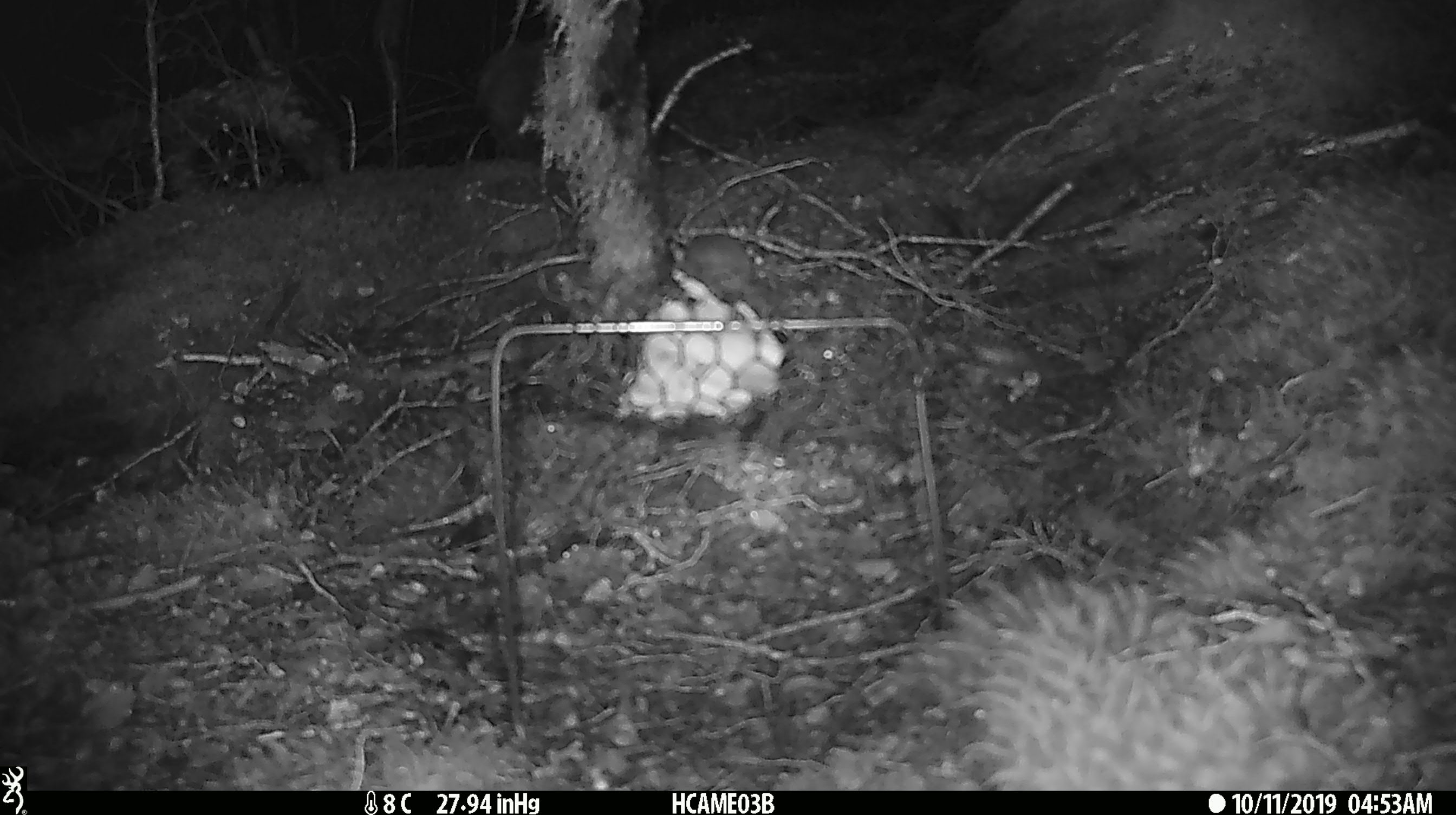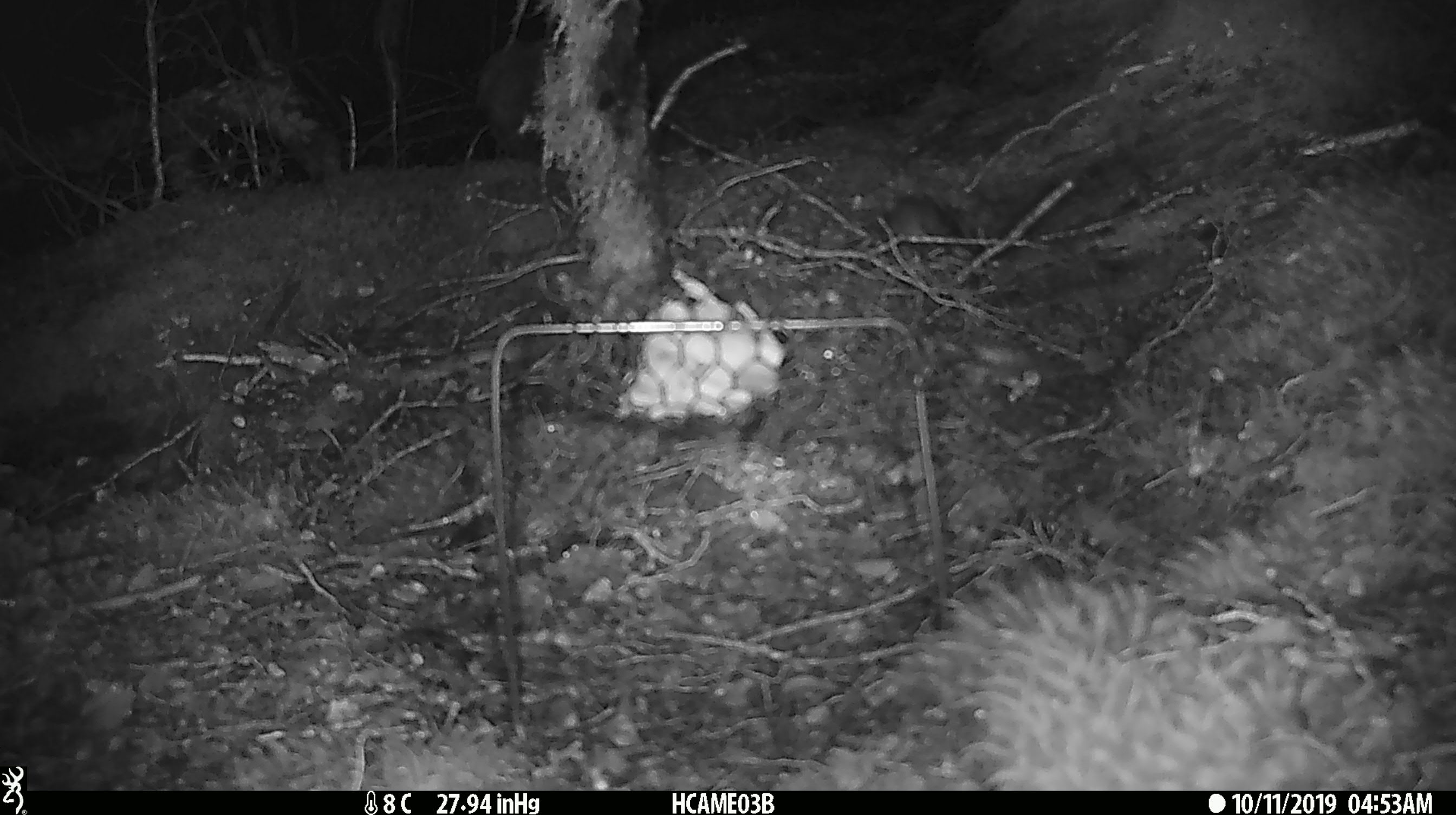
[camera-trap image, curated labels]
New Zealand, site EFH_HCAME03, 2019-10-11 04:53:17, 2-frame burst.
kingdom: Animalia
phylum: Chordata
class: Mammalia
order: Rodentia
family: Muridae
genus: Mus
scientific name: Mus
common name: mouse